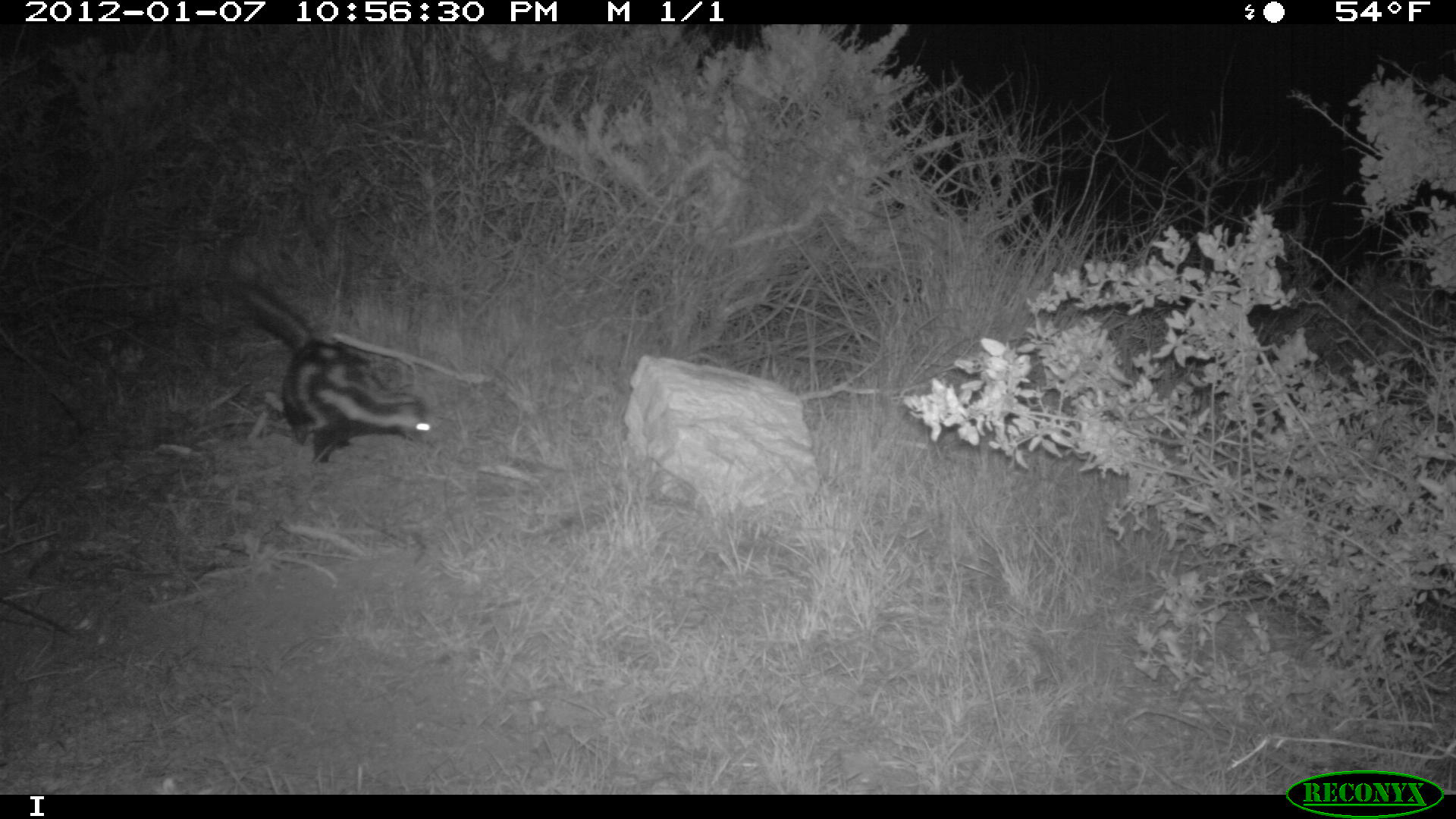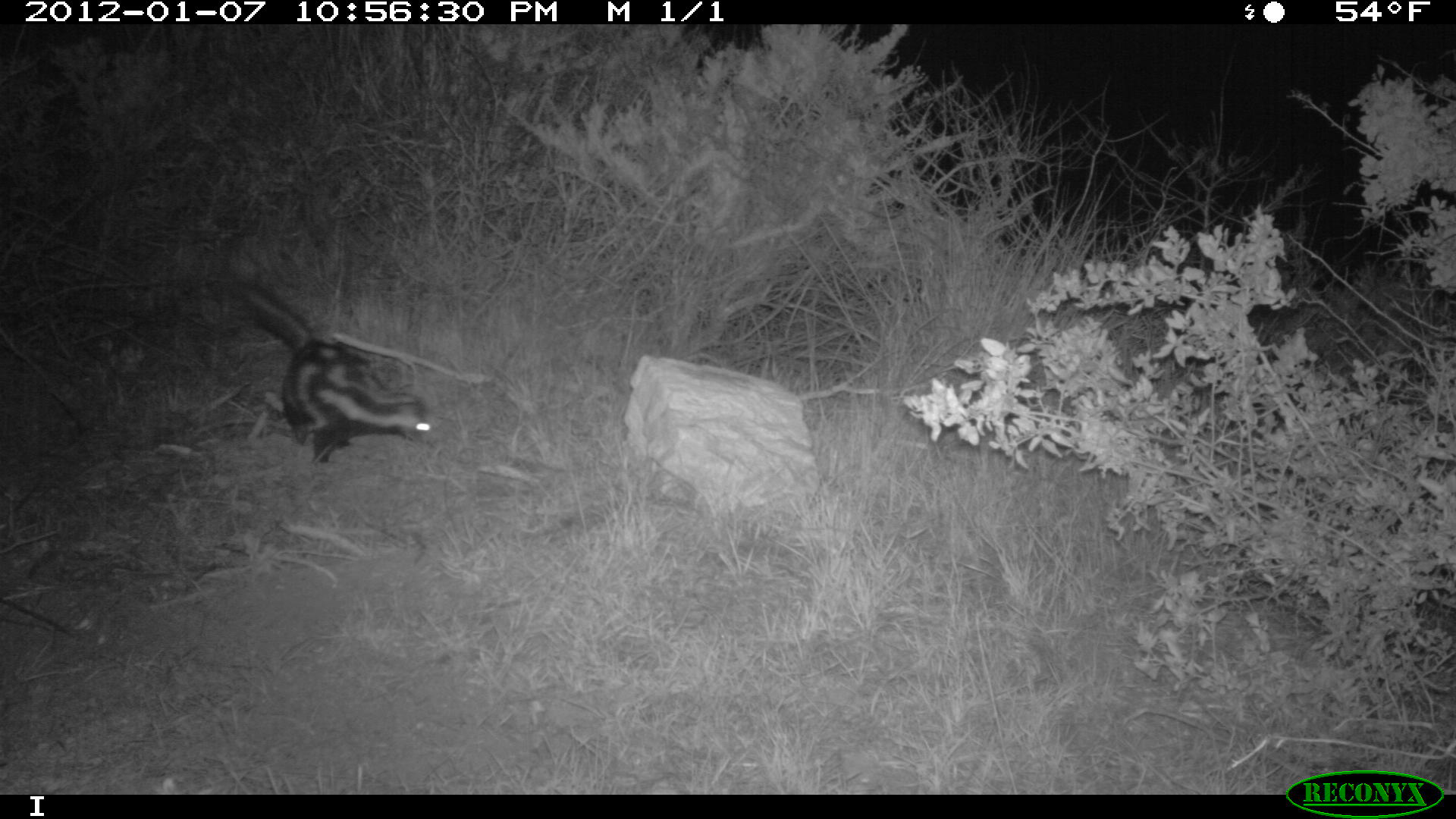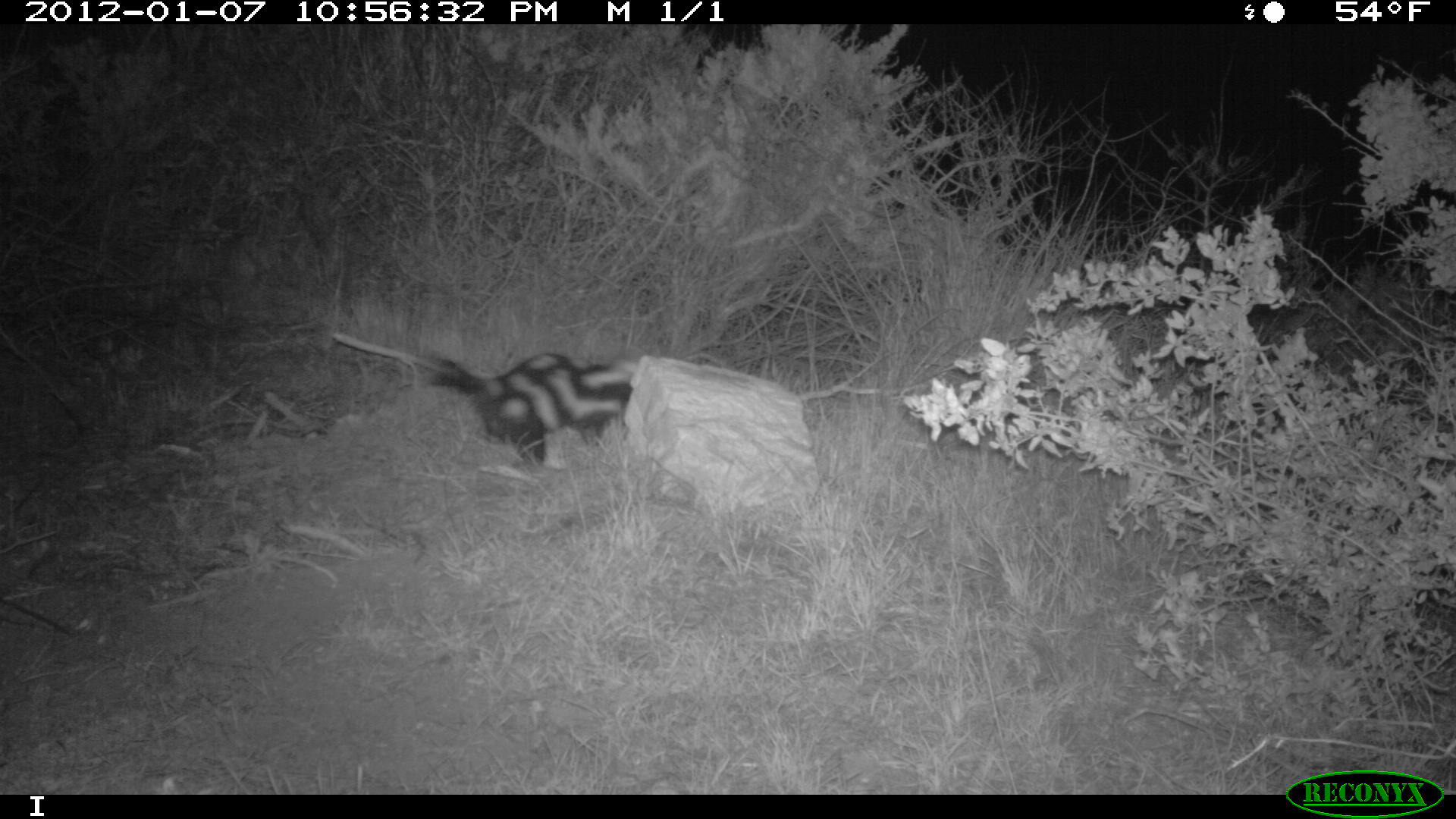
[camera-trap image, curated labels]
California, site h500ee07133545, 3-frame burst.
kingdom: Animalia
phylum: Chordata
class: Mammalia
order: Carnivora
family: Mephitidae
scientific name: Mephitidae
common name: skunk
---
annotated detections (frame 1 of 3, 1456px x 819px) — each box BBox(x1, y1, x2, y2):
skunk: BBox(221, 281, 431, 463)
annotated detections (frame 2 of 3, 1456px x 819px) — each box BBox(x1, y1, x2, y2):
skunk: BBox(237, 284, 438, 462)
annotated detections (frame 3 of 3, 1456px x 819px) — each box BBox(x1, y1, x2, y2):
skunk: BBox(428, 353, 639, 466)